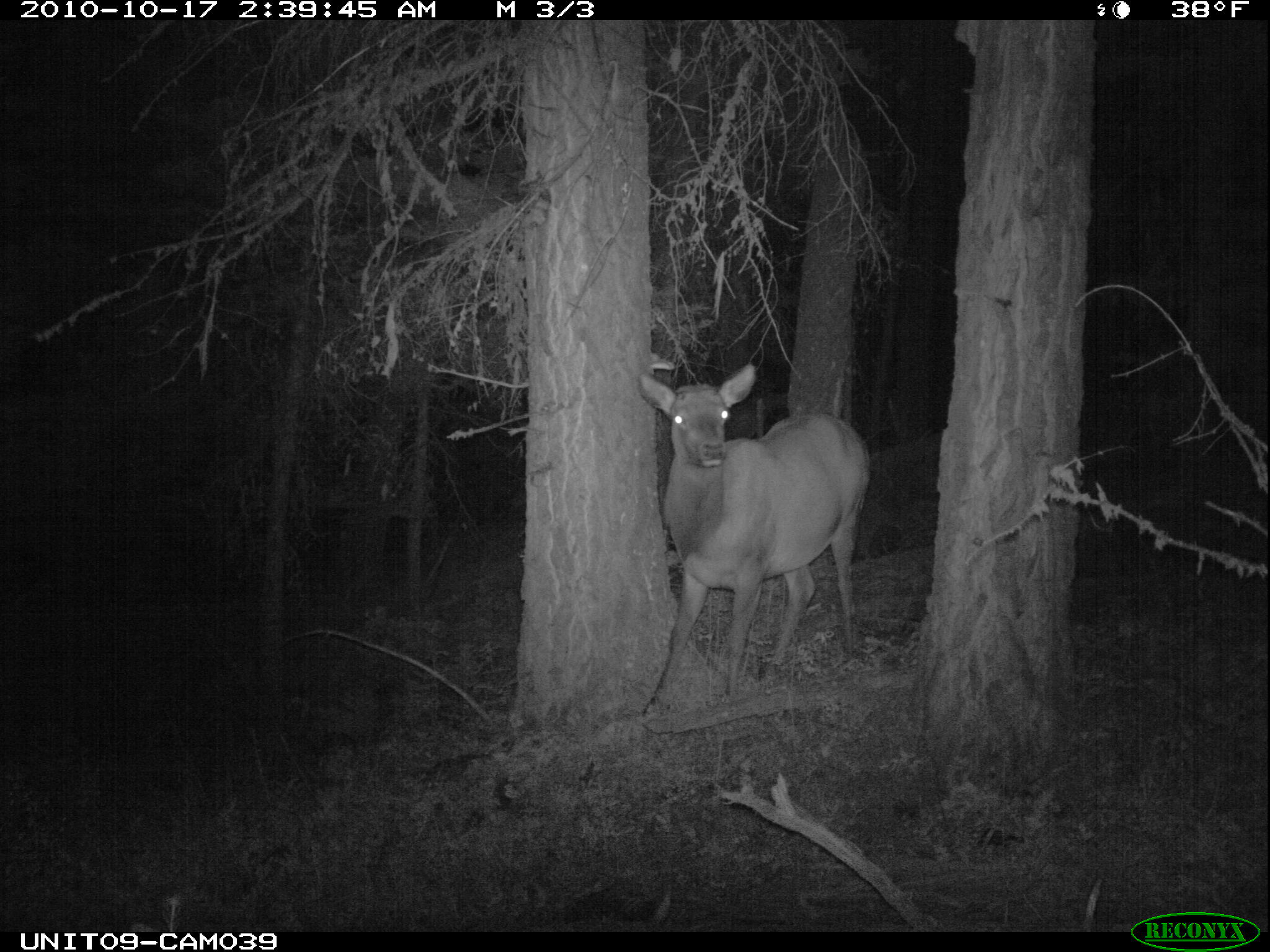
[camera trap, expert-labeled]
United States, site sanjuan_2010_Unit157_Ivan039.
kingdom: Animalia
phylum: Chordata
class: Mammalia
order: Artiodactyla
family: Cervidae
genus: Cervus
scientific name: Cervus elaphus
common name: red deer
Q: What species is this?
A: Cervus elaphus (red deer).